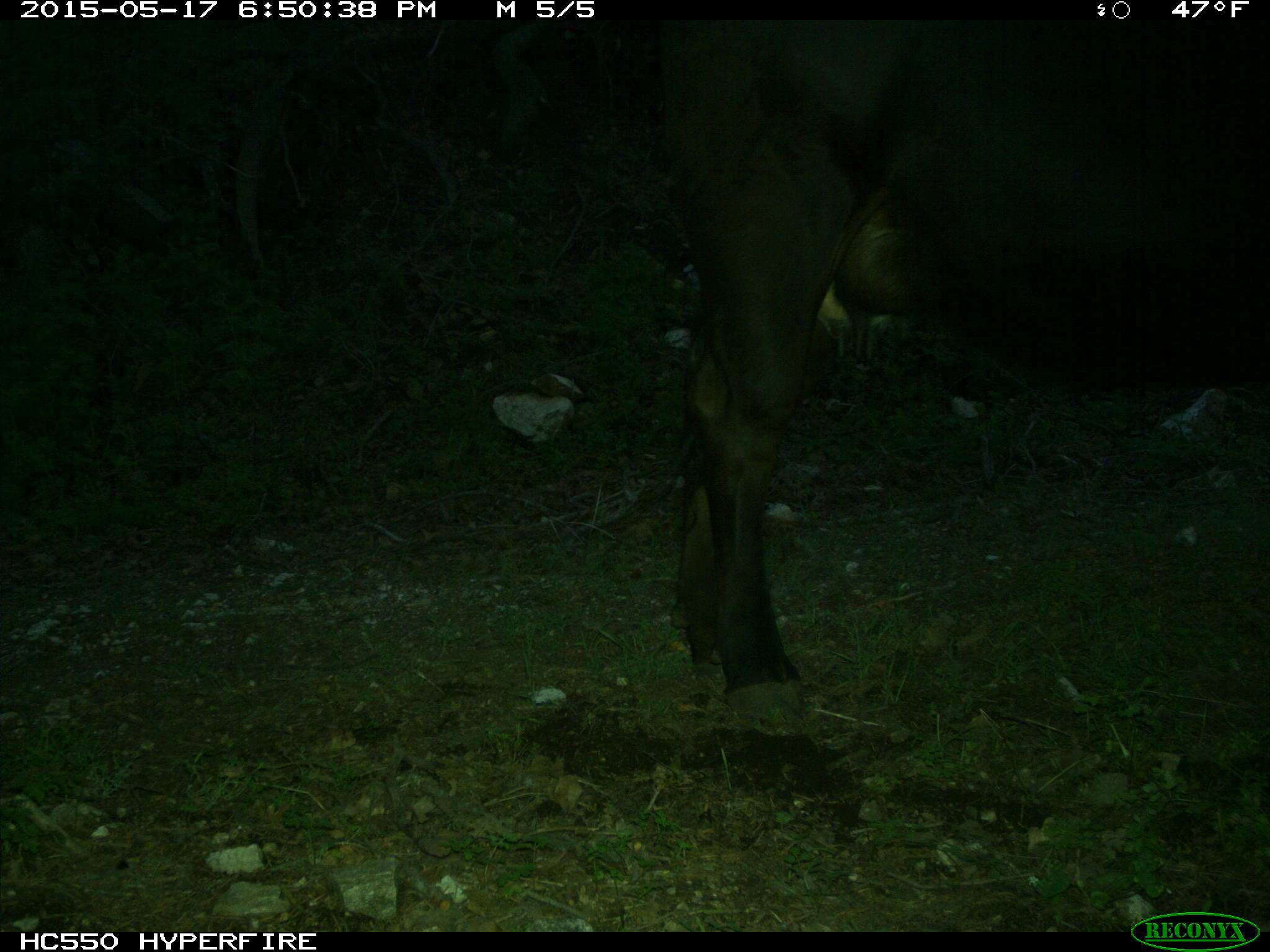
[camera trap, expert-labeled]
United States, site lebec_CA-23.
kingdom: Animalia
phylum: Chordata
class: Mammalia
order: Artiodactyla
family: Bovidae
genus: Bos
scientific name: Bos taurus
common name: domestic cow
Bos taurus (domestic cow).